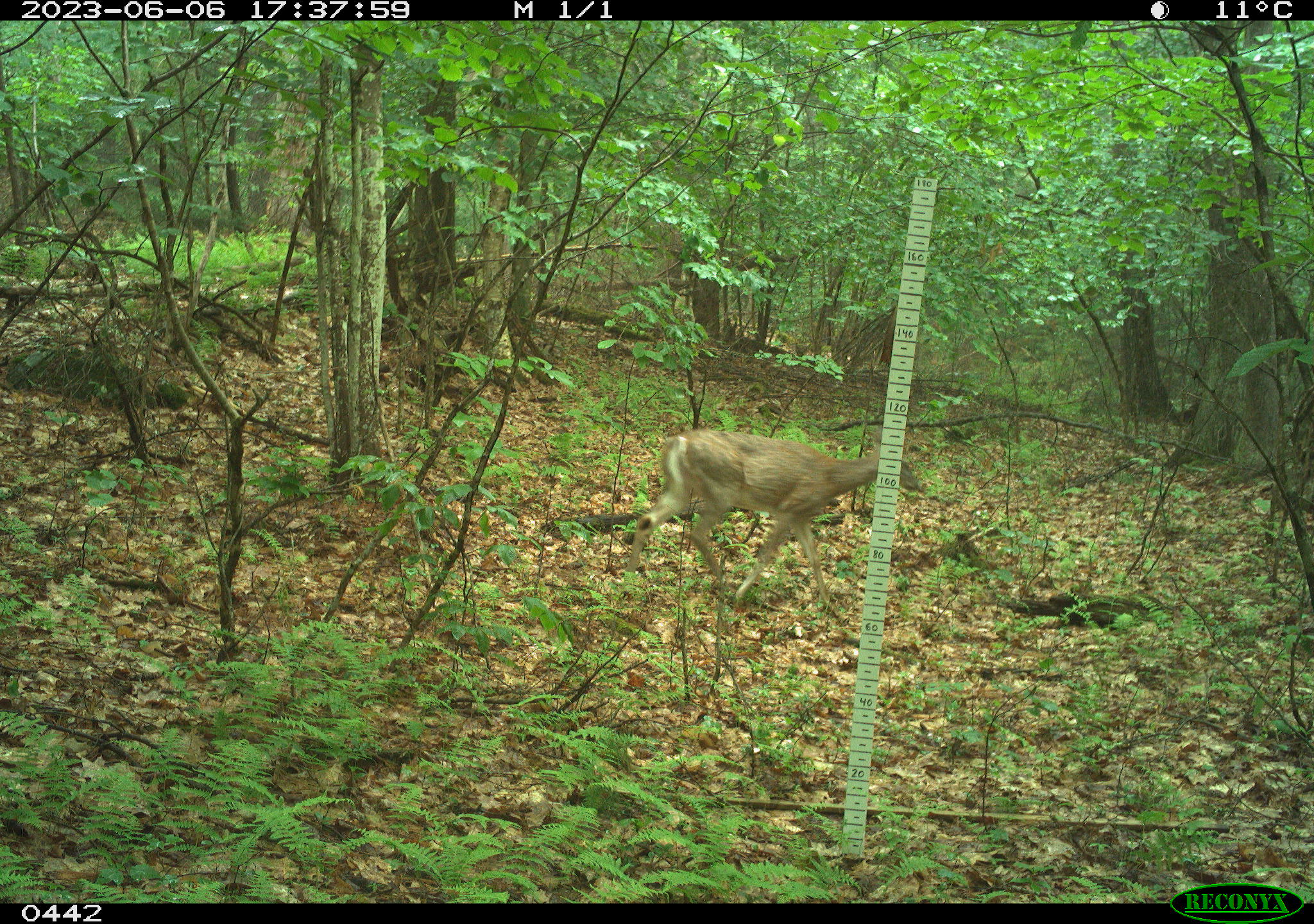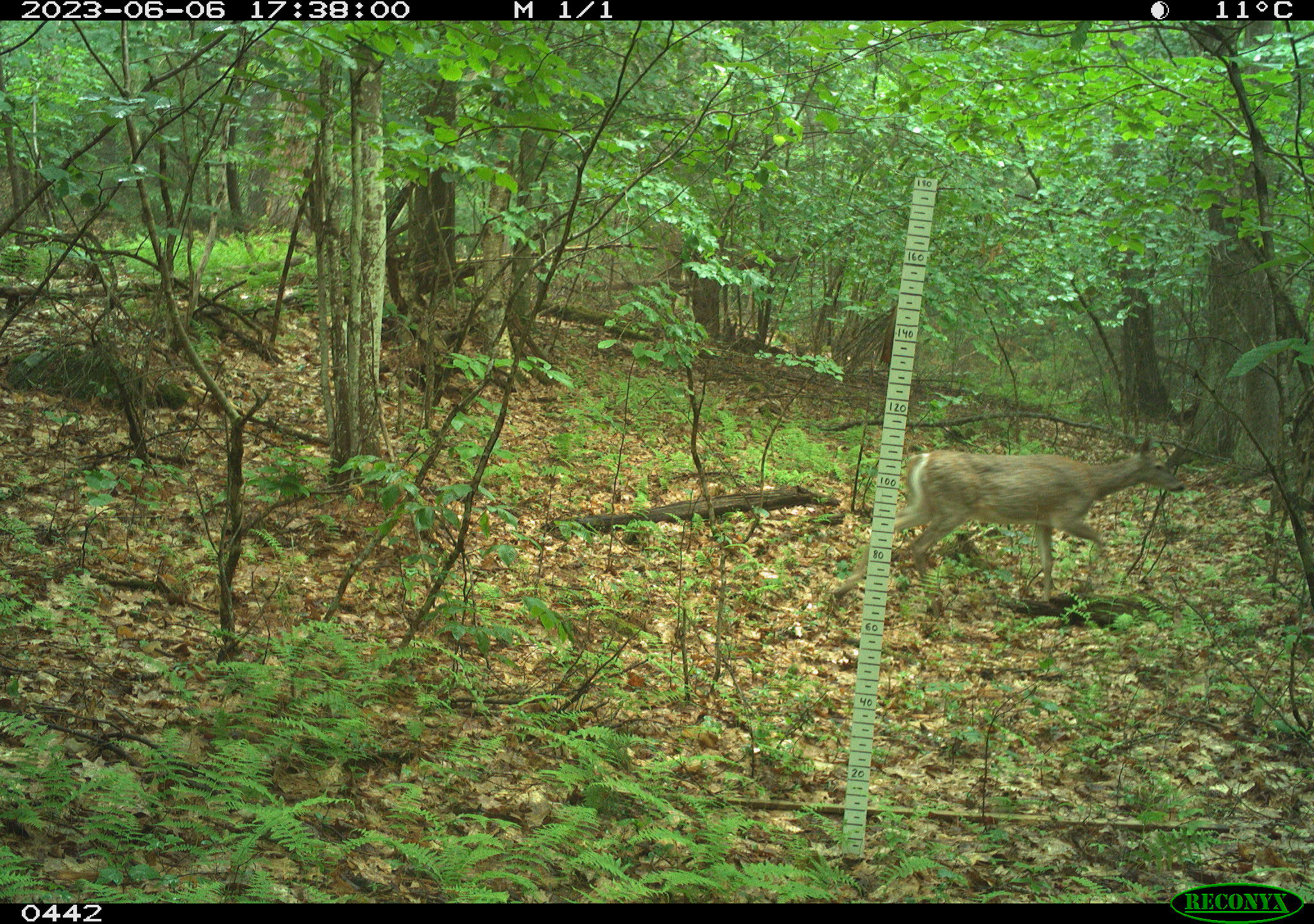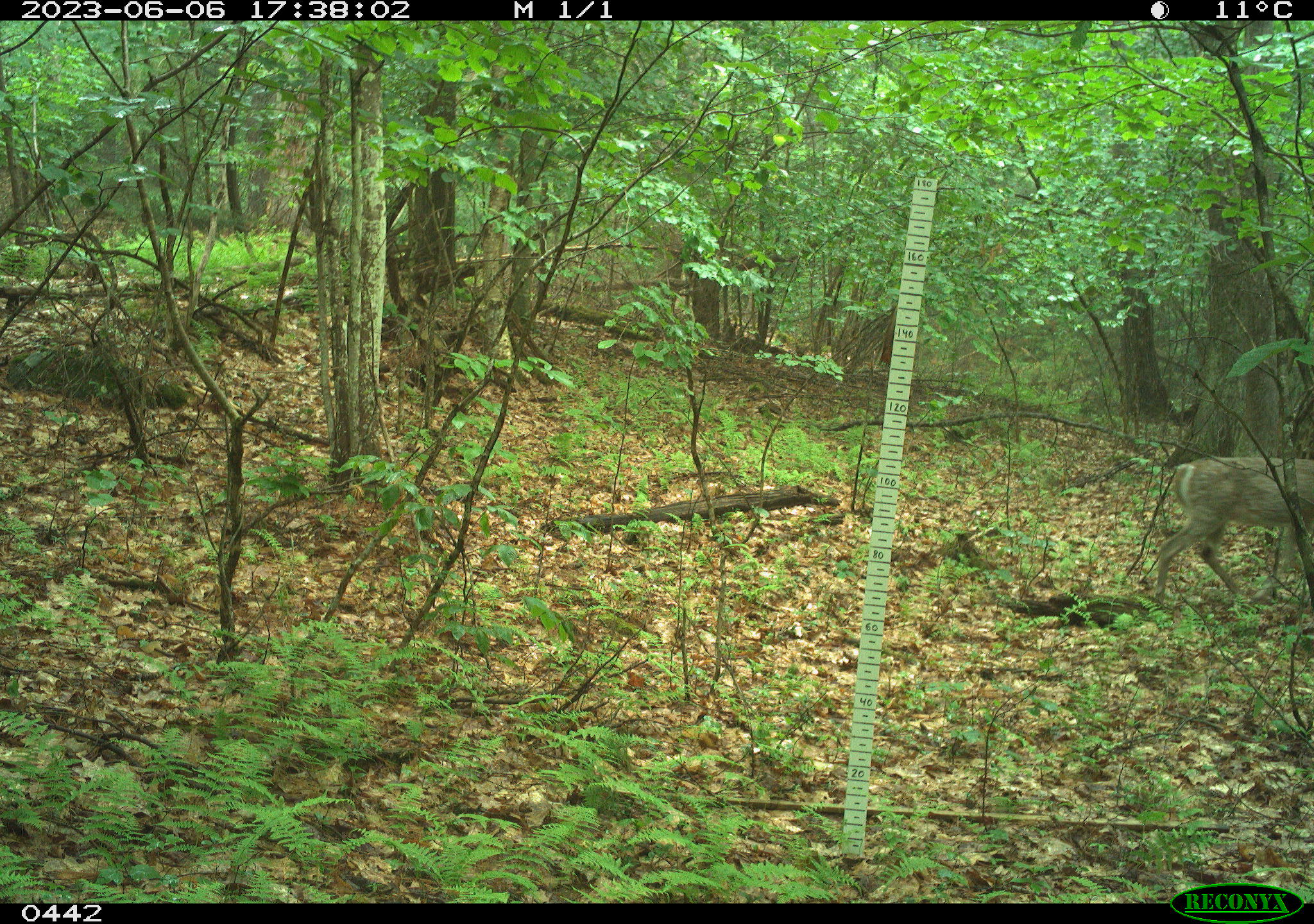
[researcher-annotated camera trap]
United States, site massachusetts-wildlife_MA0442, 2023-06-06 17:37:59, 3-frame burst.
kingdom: Animalia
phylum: Chordata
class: Mammalia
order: Artiodactyla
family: Cervidae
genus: Odocoileus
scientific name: Odocoileus virginianus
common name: white-tailed deer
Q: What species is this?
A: White-tailed deer (Odocoileus virginianus).